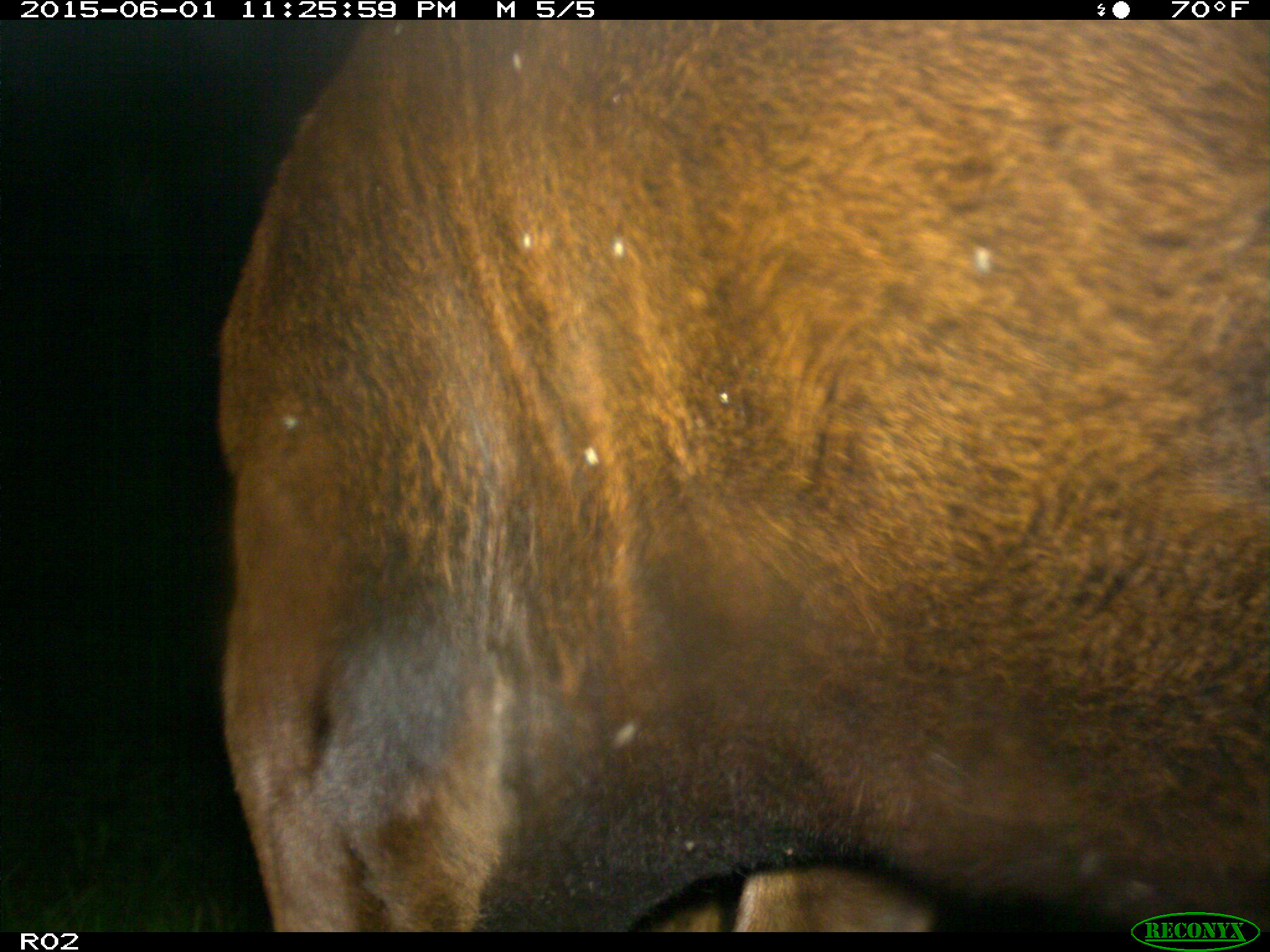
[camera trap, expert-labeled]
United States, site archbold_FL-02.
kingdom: Animalia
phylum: Chordata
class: Mammalia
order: Artiodactyla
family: Bovidae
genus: Bos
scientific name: Bos taurus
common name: domestic cow